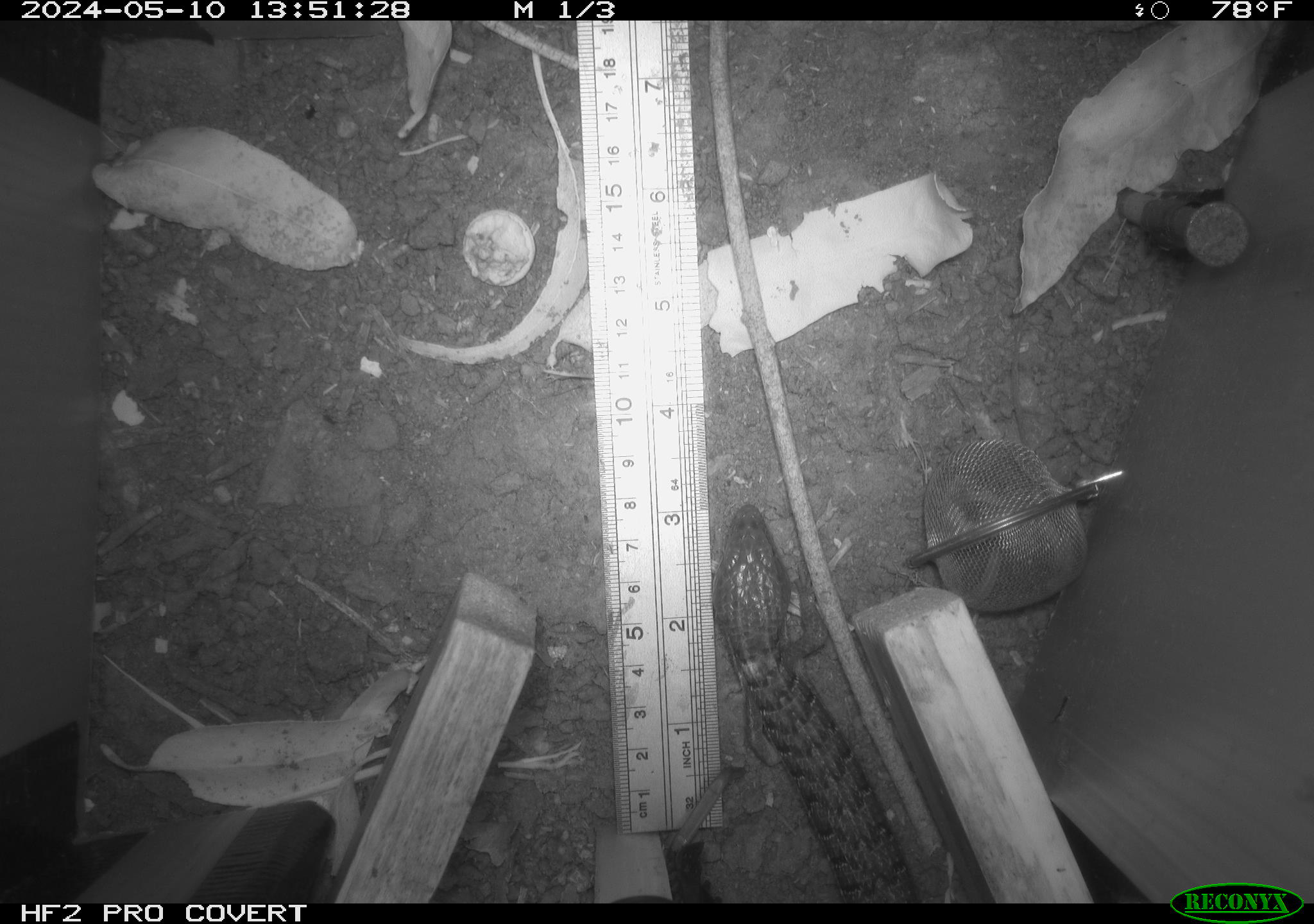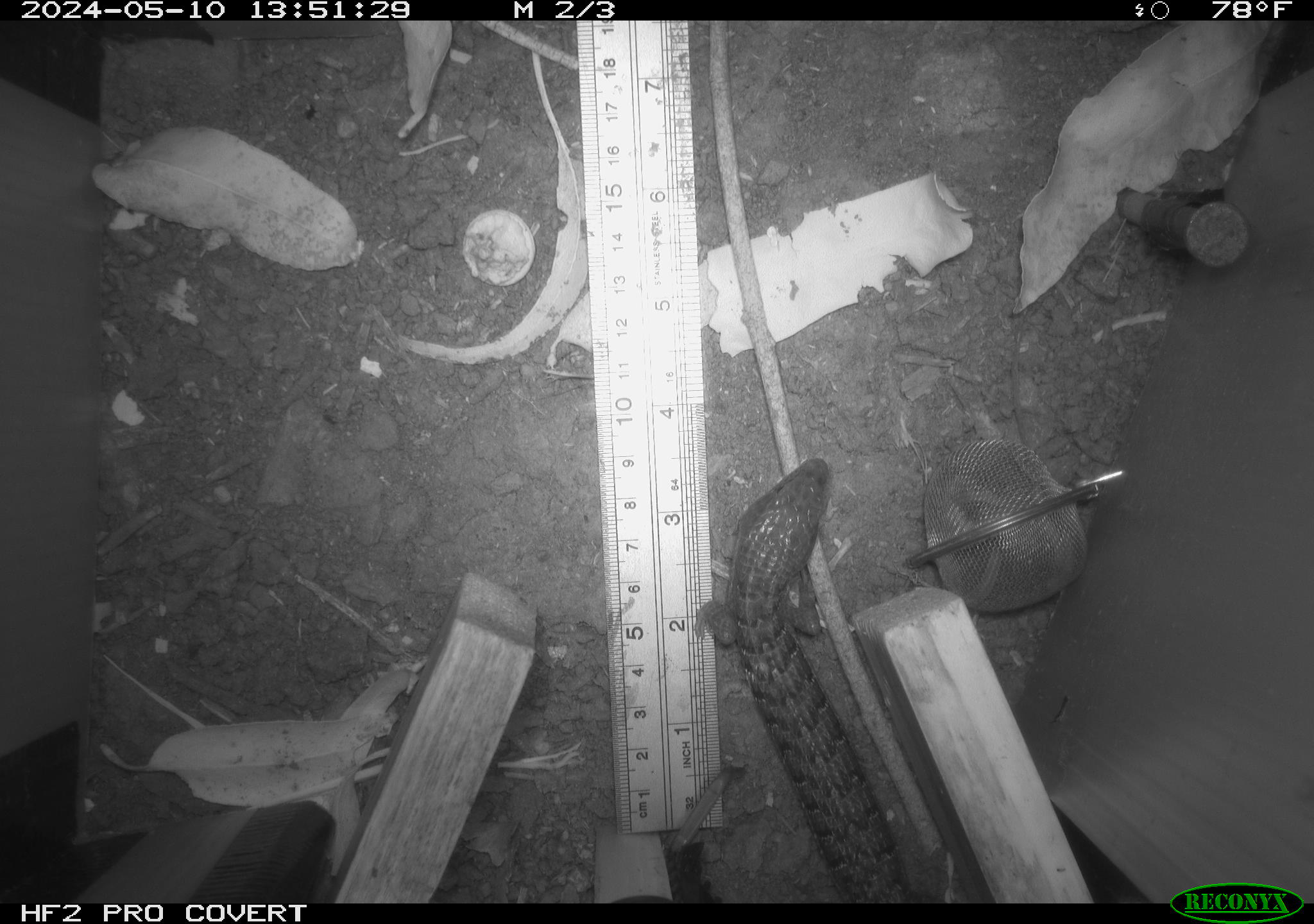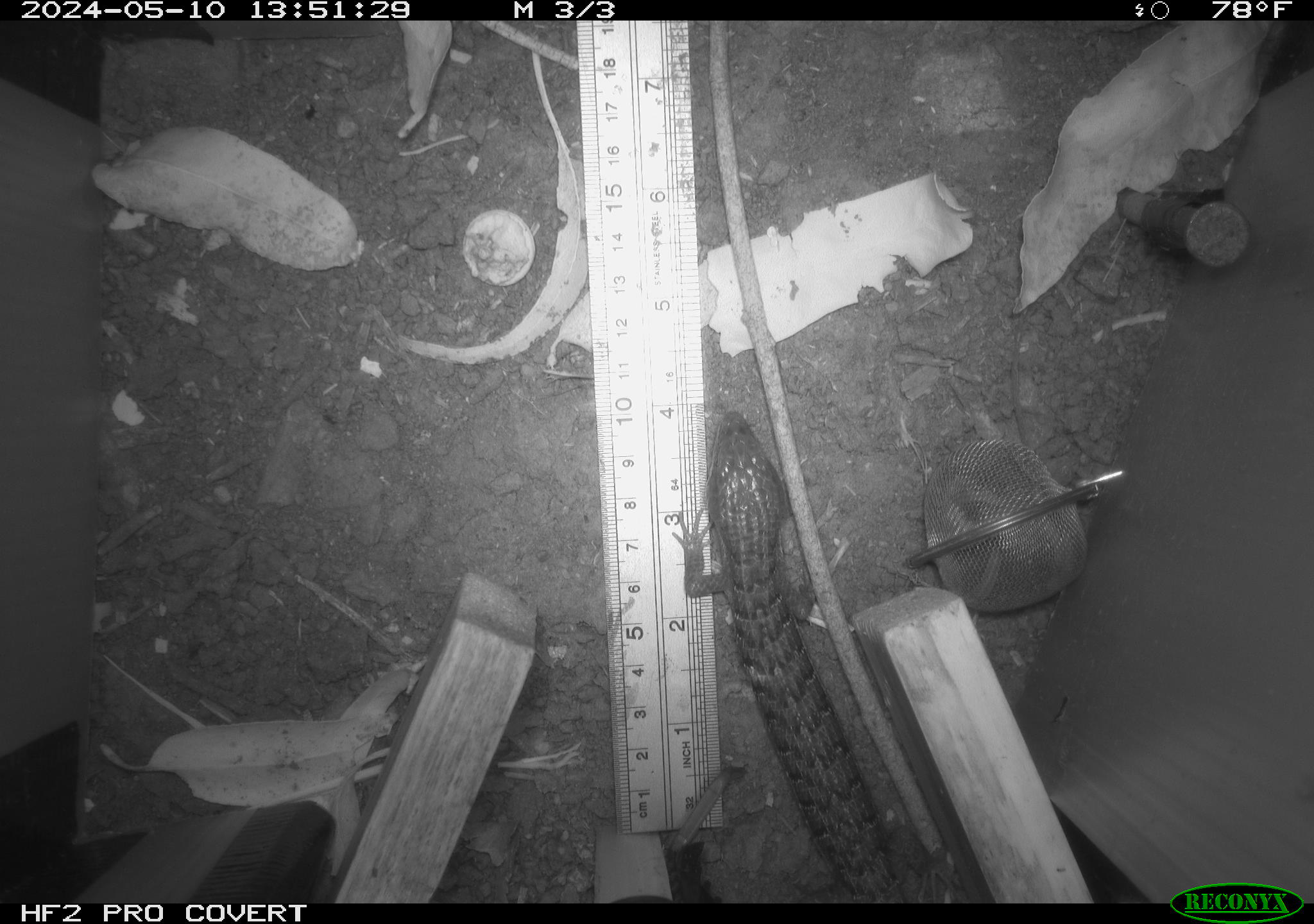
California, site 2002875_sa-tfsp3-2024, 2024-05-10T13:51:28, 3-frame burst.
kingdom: Animalia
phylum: Chordata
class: Reptilia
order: Squamata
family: Anguidae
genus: Elgaria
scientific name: Elgaria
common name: alligator lizards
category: elgaria species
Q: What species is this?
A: Elgaria species (alligator lizards) (Elgaria).